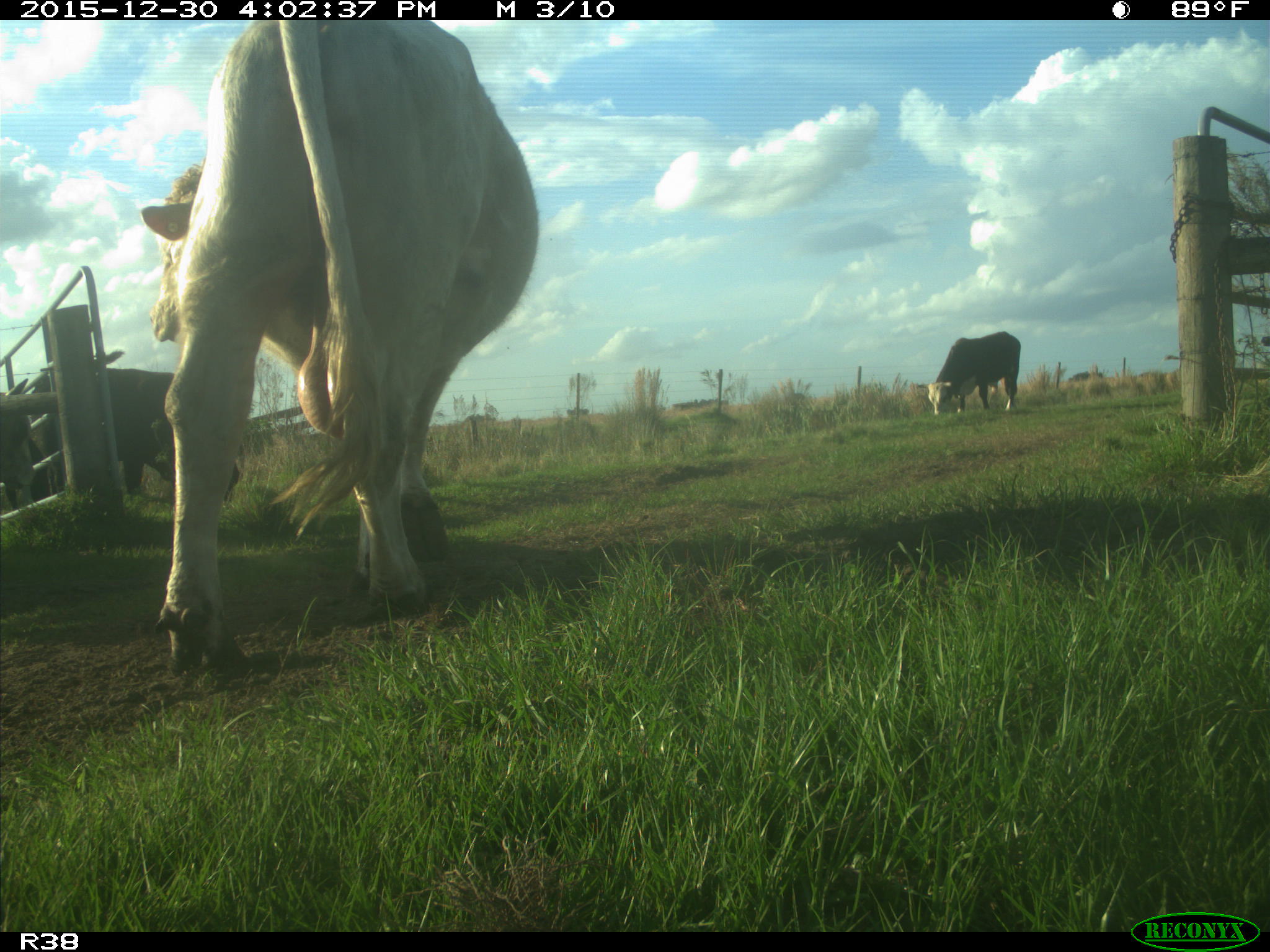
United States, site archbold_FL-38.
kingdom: Animalia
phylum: Chordata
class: Mammalia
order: Artiodactyla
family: Bovidae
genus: Bos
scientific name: Bos taurus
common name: domestic cow